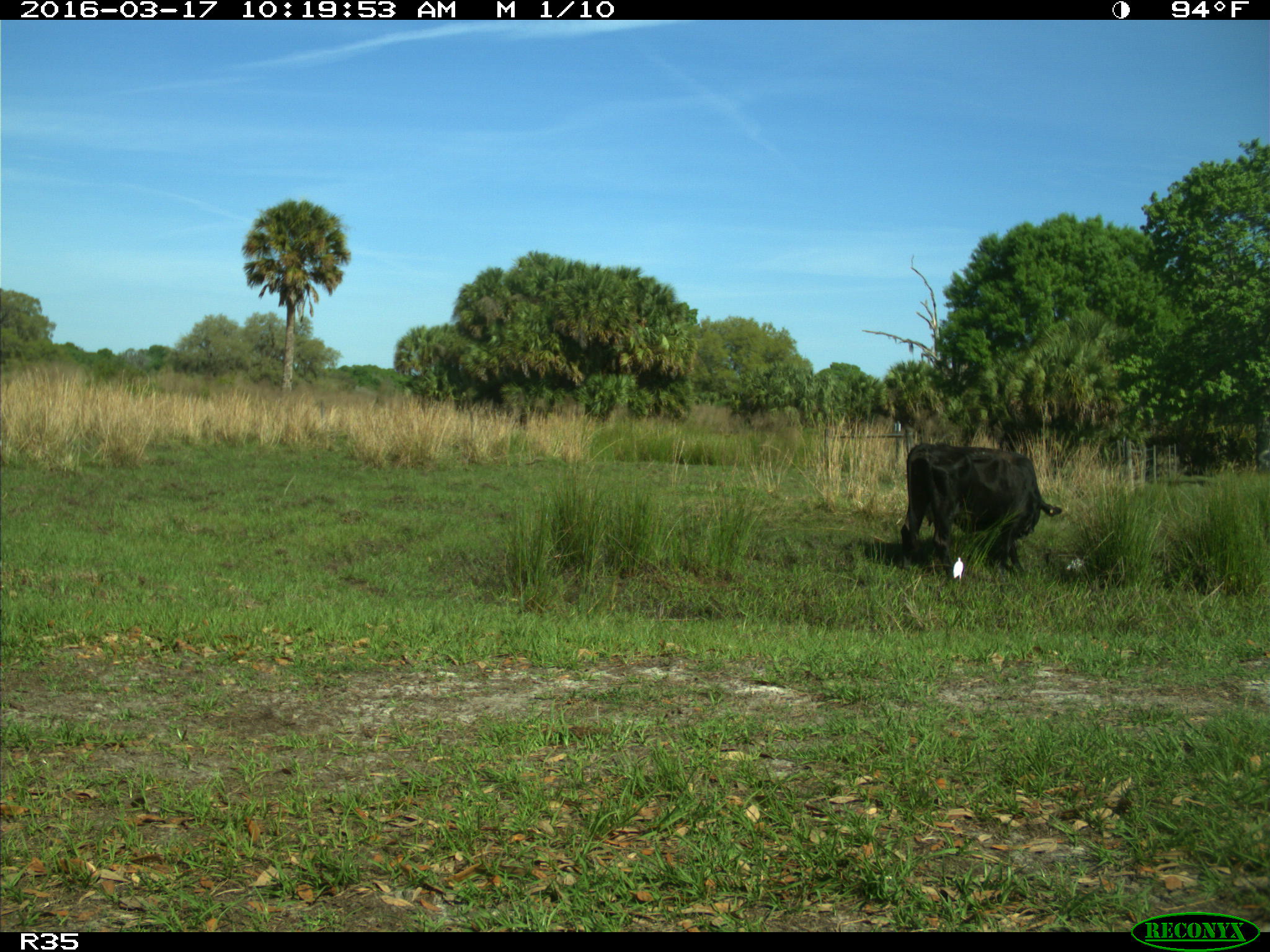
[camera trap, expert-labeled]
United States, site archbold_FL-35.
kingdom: Animalia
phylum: Chordata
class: Mammalia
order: Artiodactyla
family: Bovidae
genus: Bos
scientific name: Bos taurus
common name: domestic cow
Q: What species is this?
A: Bos taurus (domestic cow).